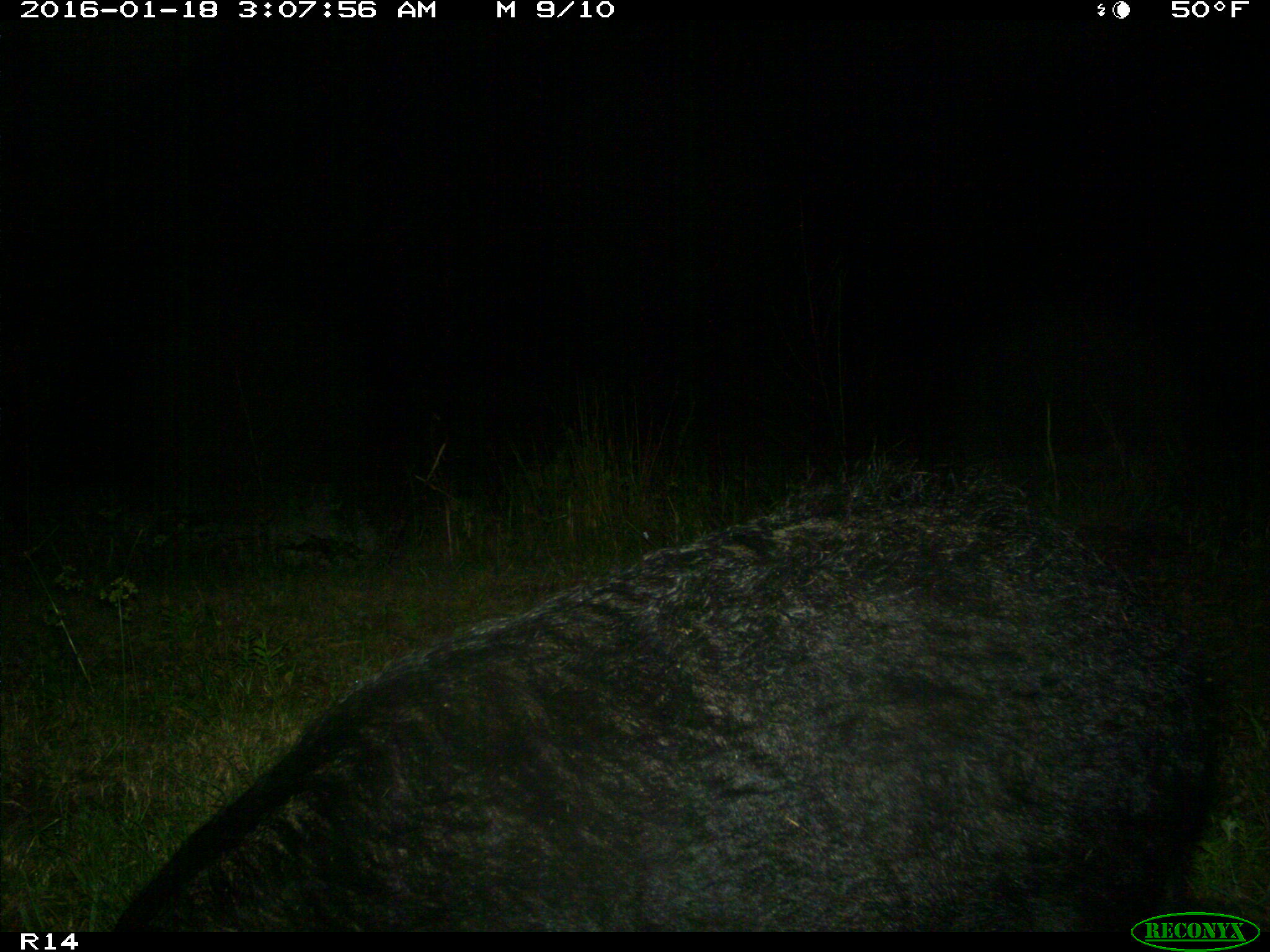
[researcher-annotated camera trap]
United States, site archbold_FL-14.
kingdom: Animalia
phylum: Chordata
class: Mammalia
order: Artiodactyla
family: Suidae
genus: Sus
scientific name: Sus scrofa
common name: wild boar